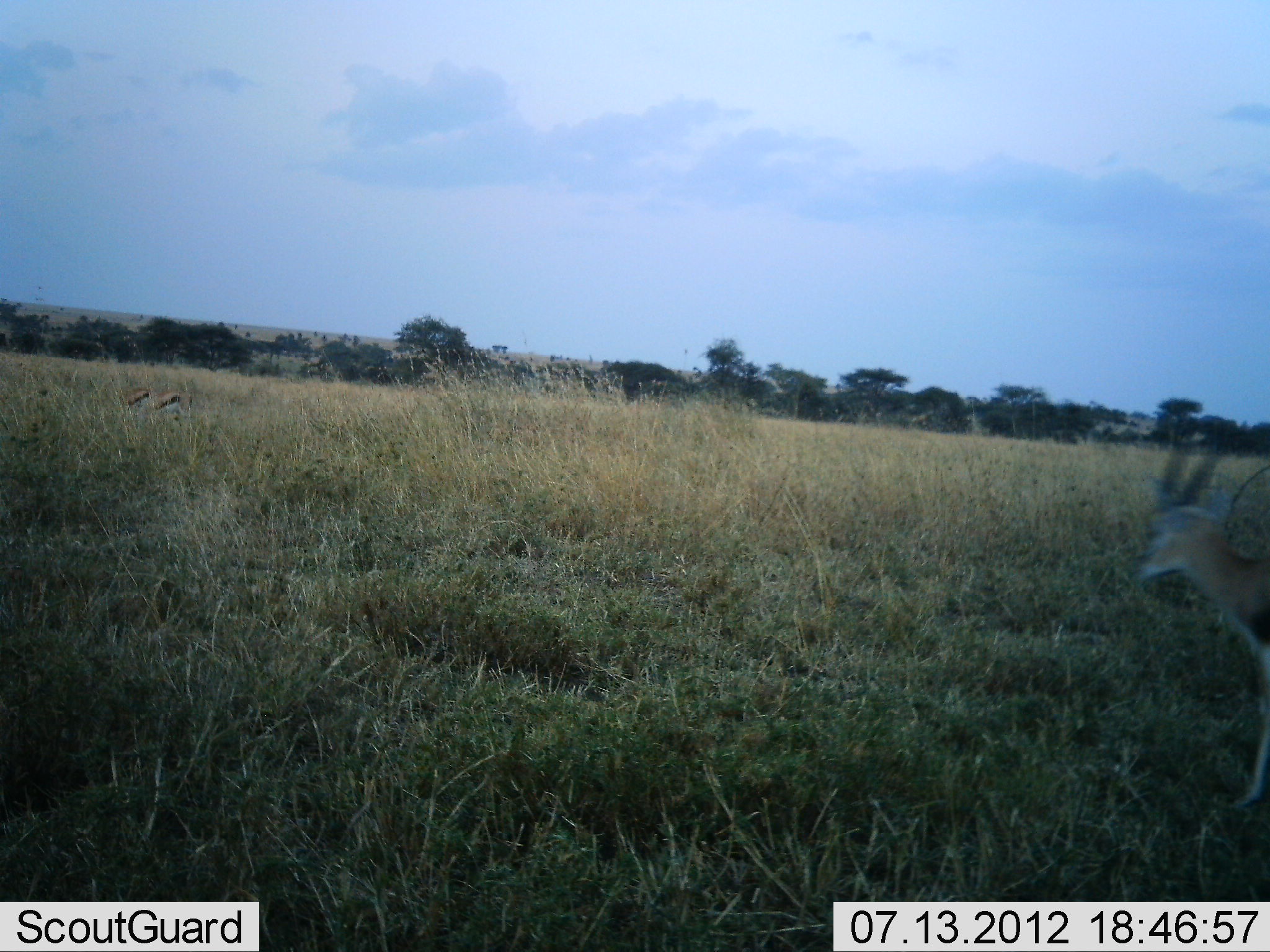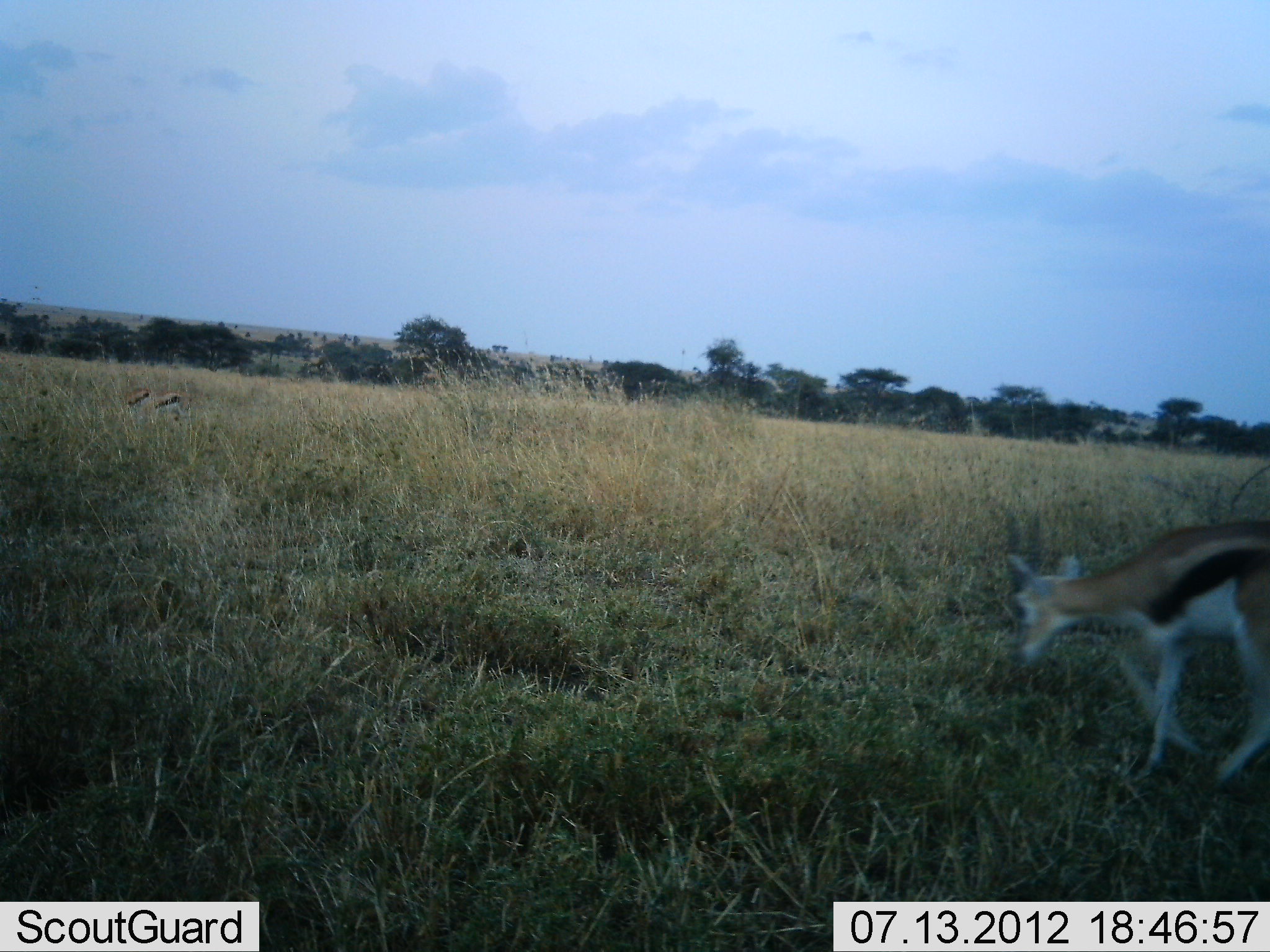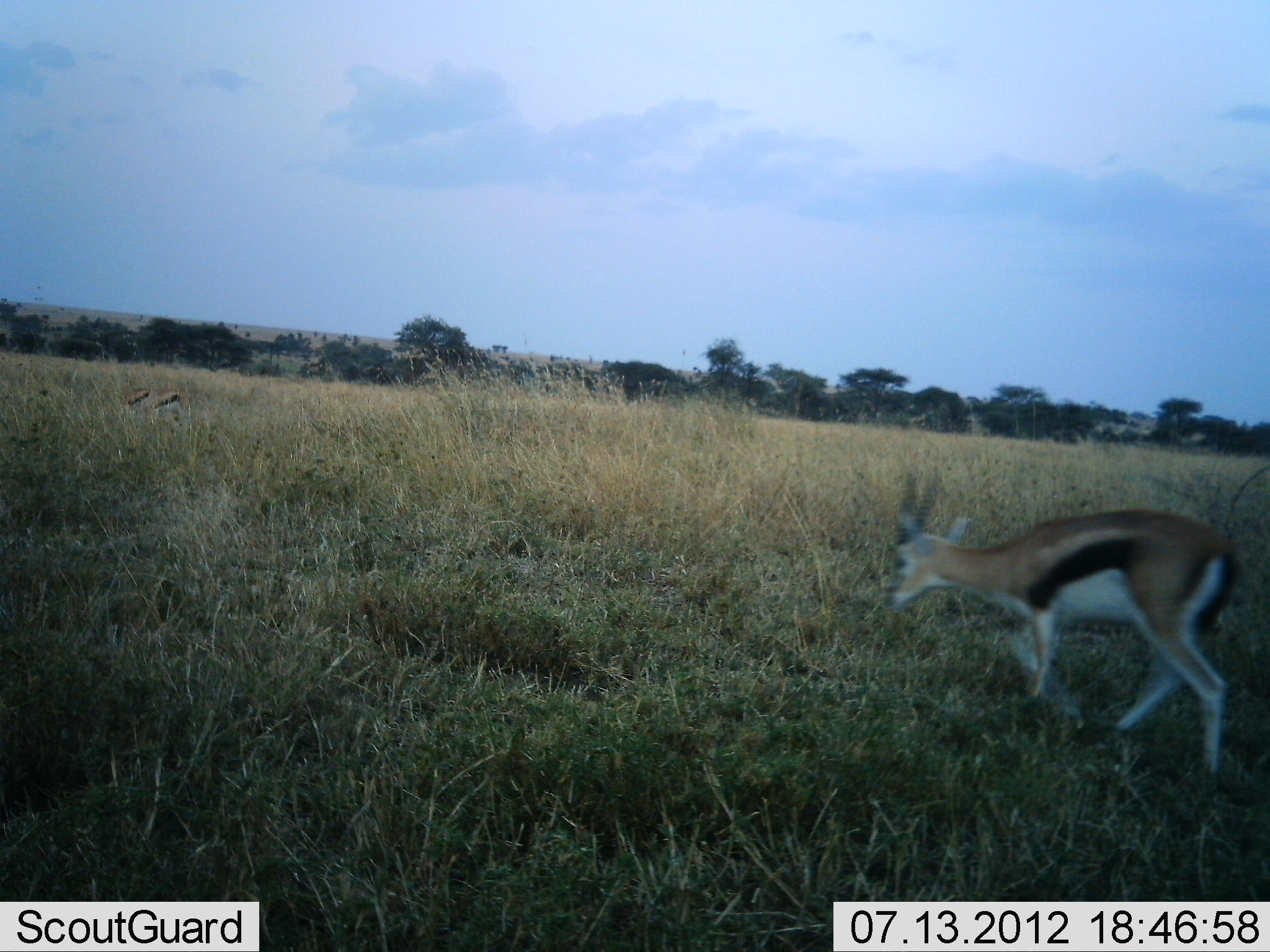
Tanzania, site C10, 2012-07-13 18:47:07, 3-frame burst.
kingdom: Animalia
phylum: Chordata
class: Mammalia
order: Artiodactyla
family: Bovidae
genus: Eudorcas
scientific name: Eudorcas thomsonii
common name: thomson's gazelle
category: gazellethomsons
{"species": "gazellethomsons (thomson's gazelle) (Eudorcas thomsonii)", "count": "3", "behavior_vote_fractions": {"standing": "30%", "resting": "0%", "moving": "90%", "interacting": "0%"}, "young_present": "0%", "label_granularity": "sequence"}